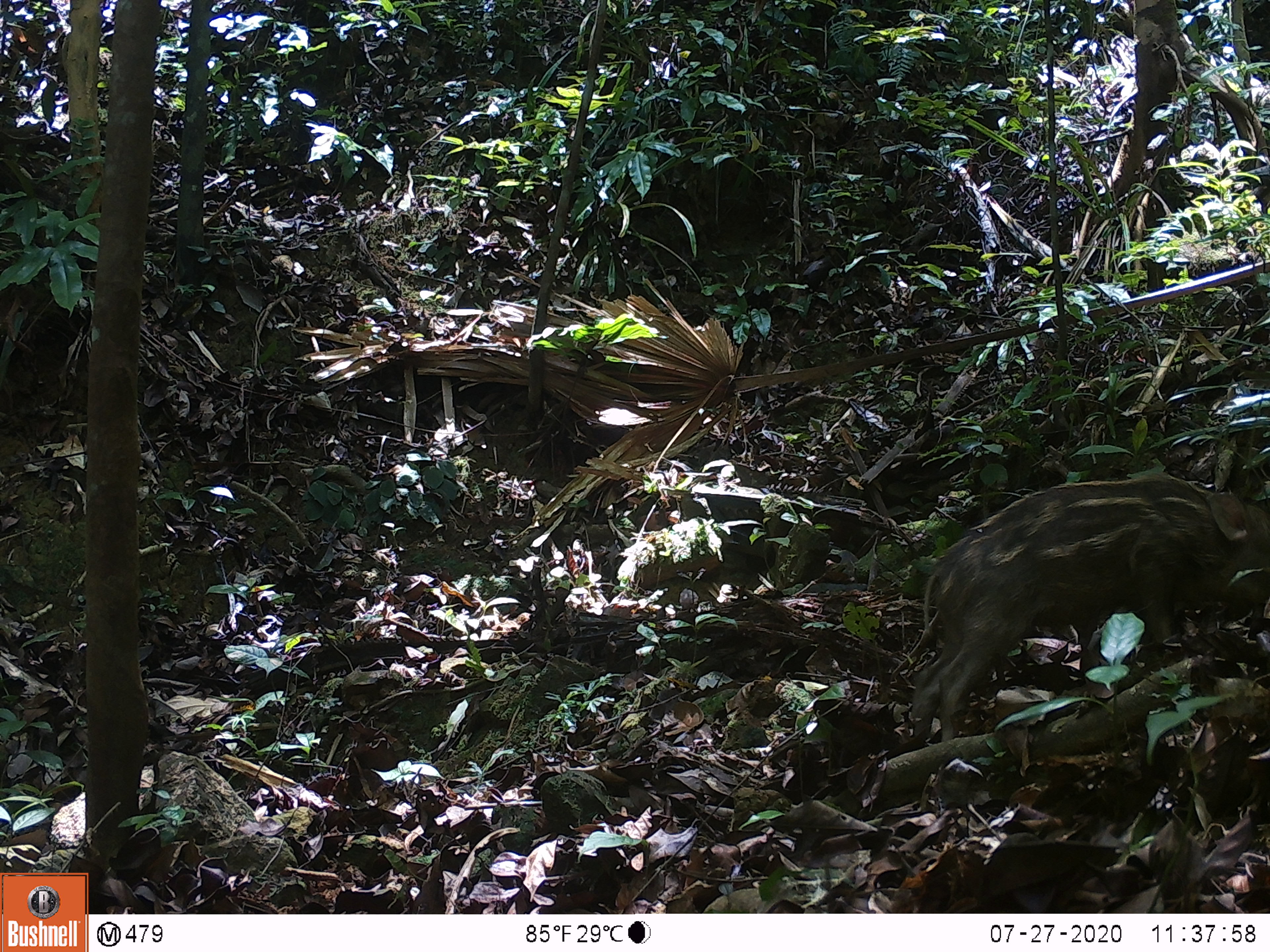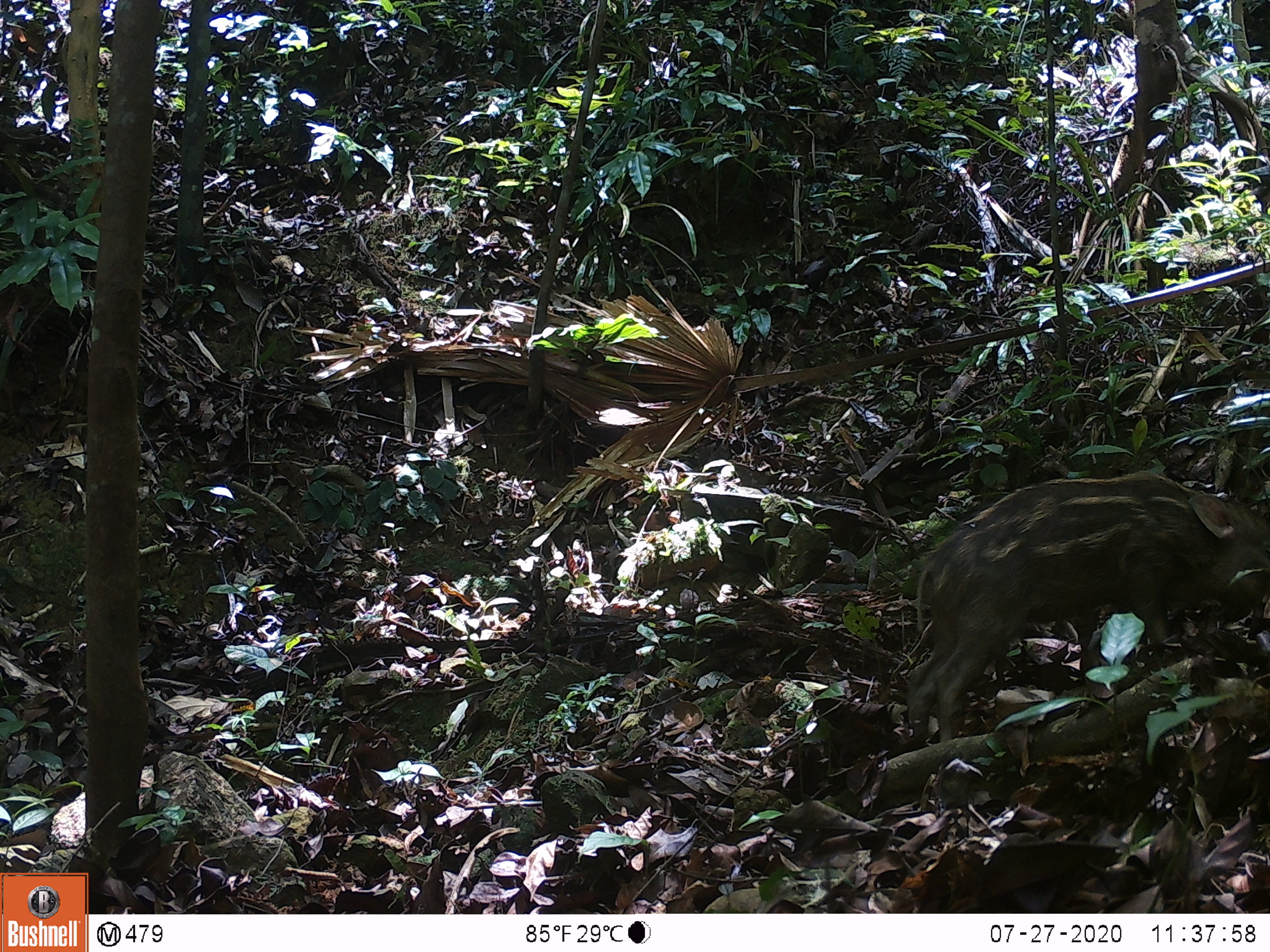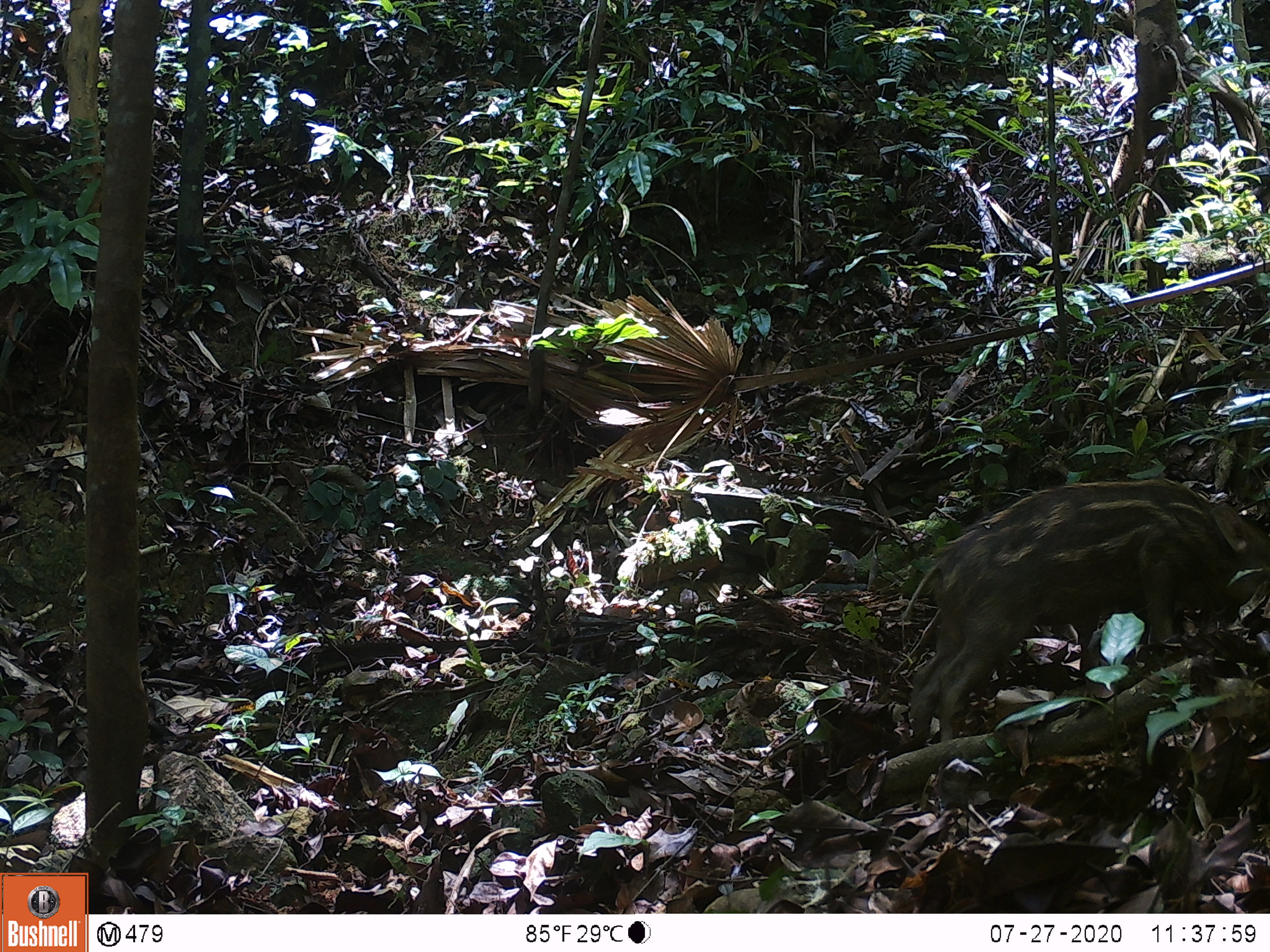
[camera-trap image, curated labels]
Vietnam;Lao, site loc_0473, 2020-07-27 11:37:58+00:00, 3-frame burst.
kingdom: Animalia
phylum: Chordata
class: Mammalia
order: Artiodactyla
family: Suidae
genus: Sus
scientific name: Sus scrofa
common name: eurasian wild pig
Eurasian wild pig (Sus scrofa). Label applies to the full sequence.